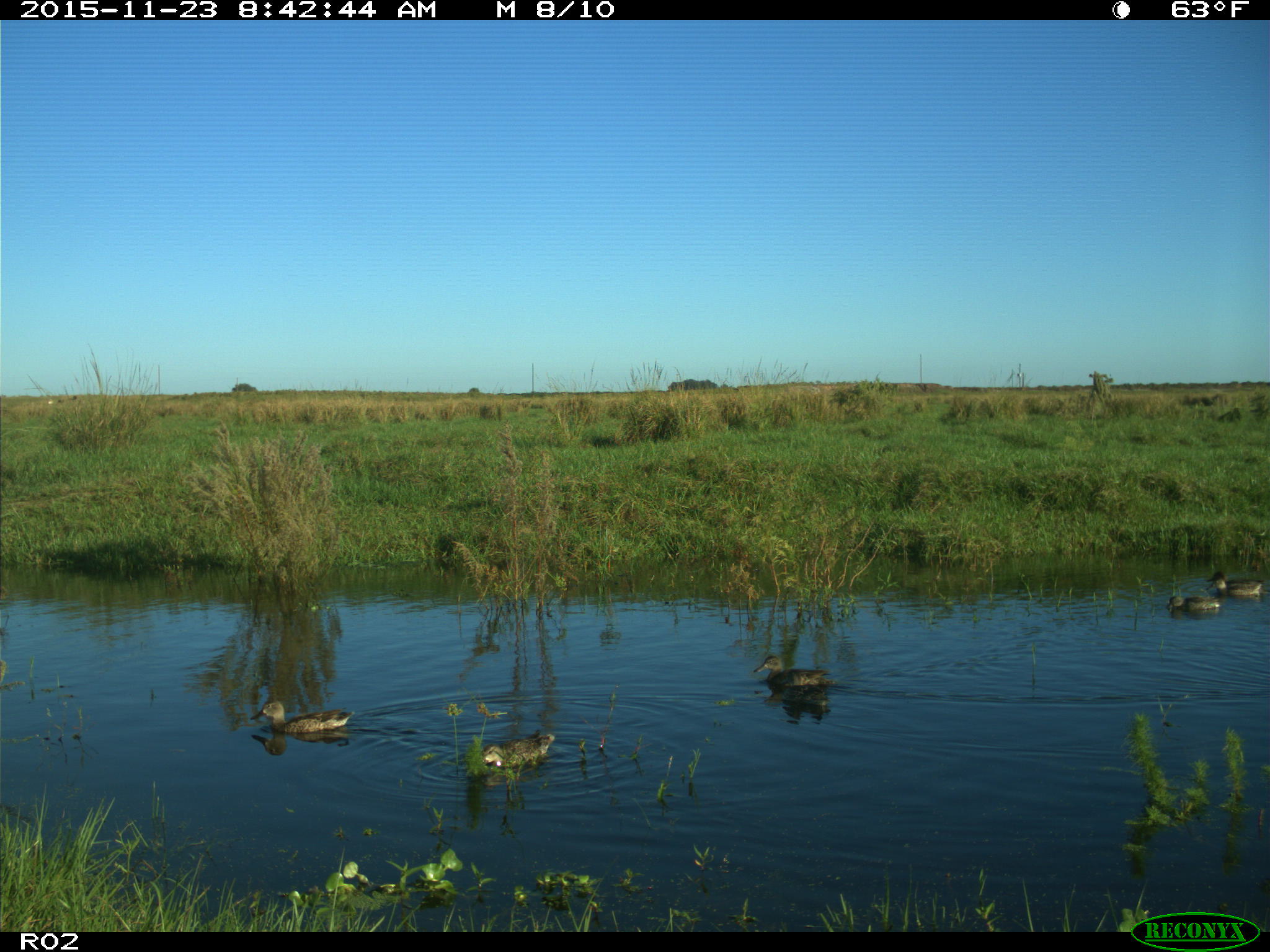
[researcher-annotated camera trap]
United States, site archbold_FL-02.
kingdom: Animalia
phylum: Chordata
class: Aves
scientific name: Aves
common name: birds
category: unidentified bird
Unidentified bird (birds) (Aves).